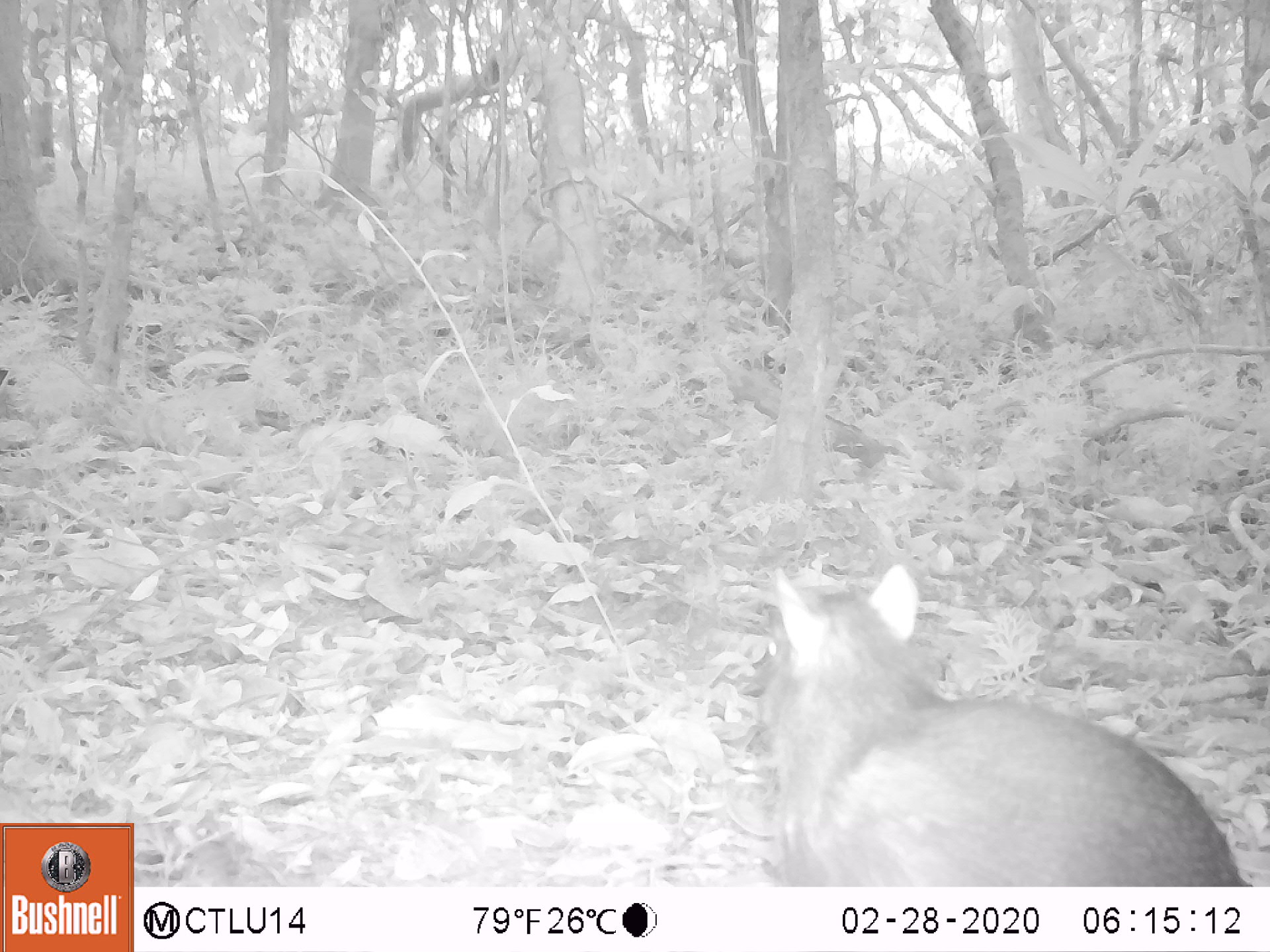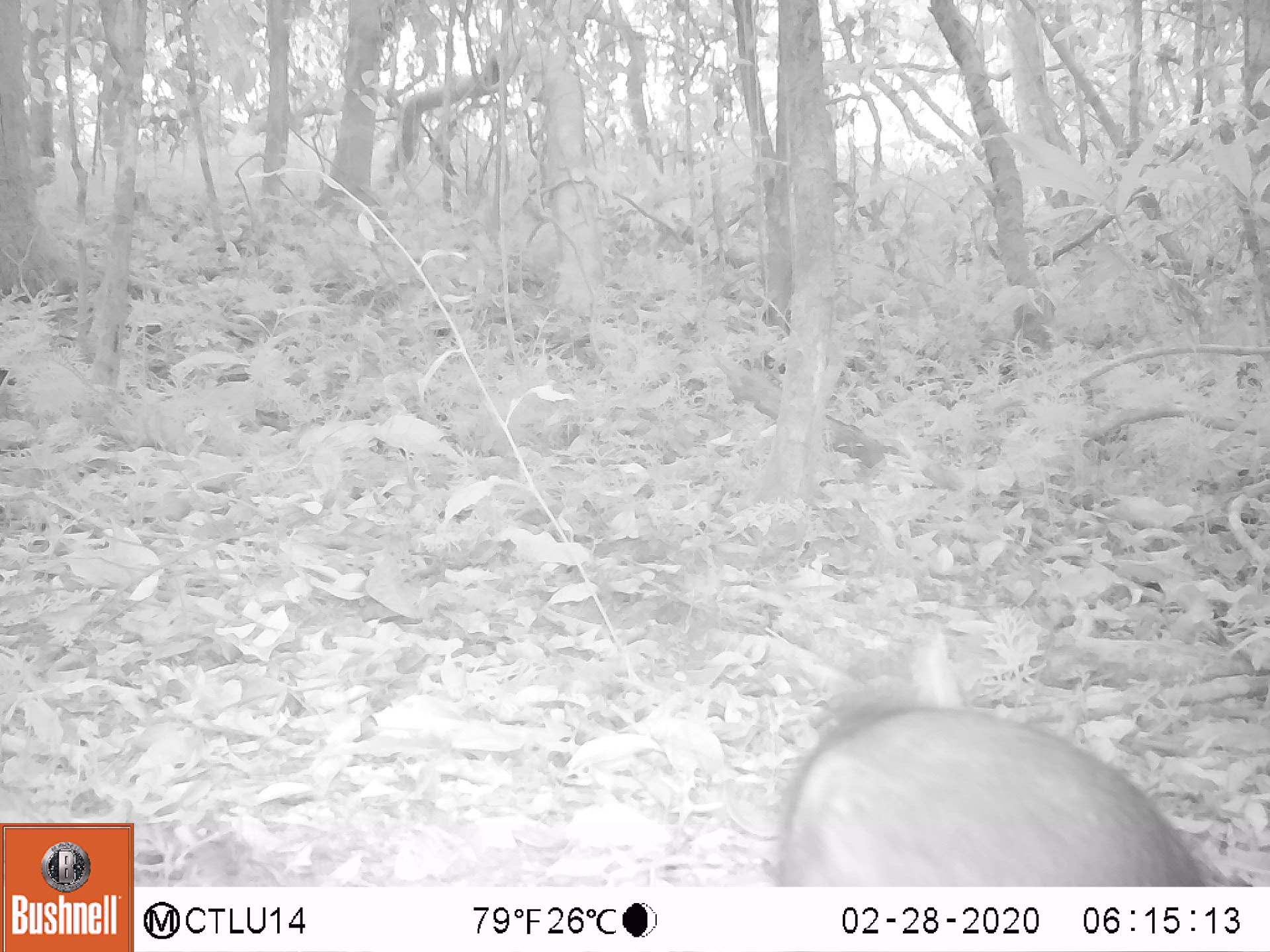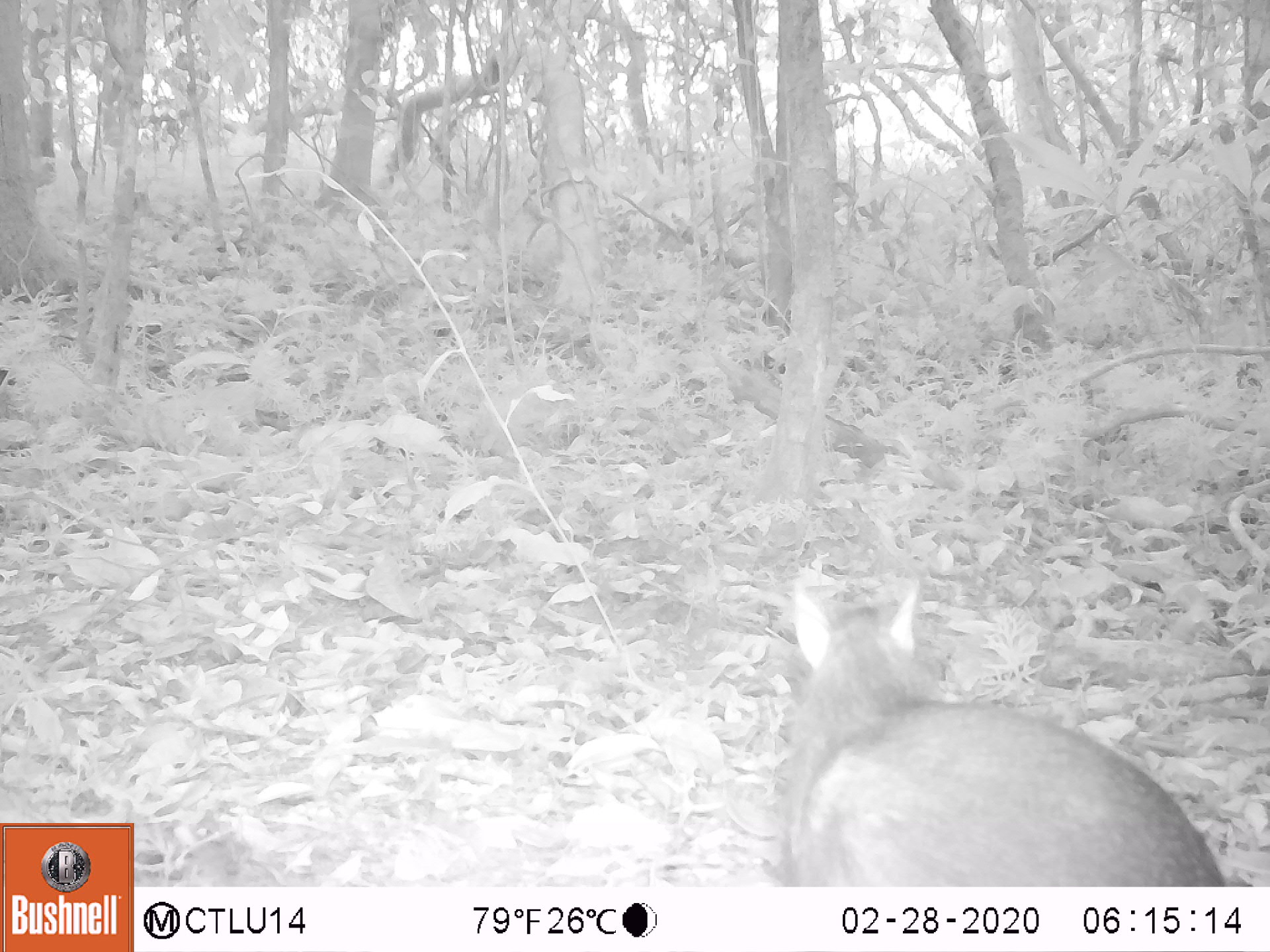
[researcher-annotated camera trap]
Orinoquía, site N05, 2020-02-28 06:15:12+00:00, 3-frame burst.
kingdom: Animalia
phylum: Chordata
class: Mammalia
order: Rodentia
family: Dasyproctidae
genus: Dasyprocta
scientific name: Dasyprocta fuliginosa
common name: black agouti